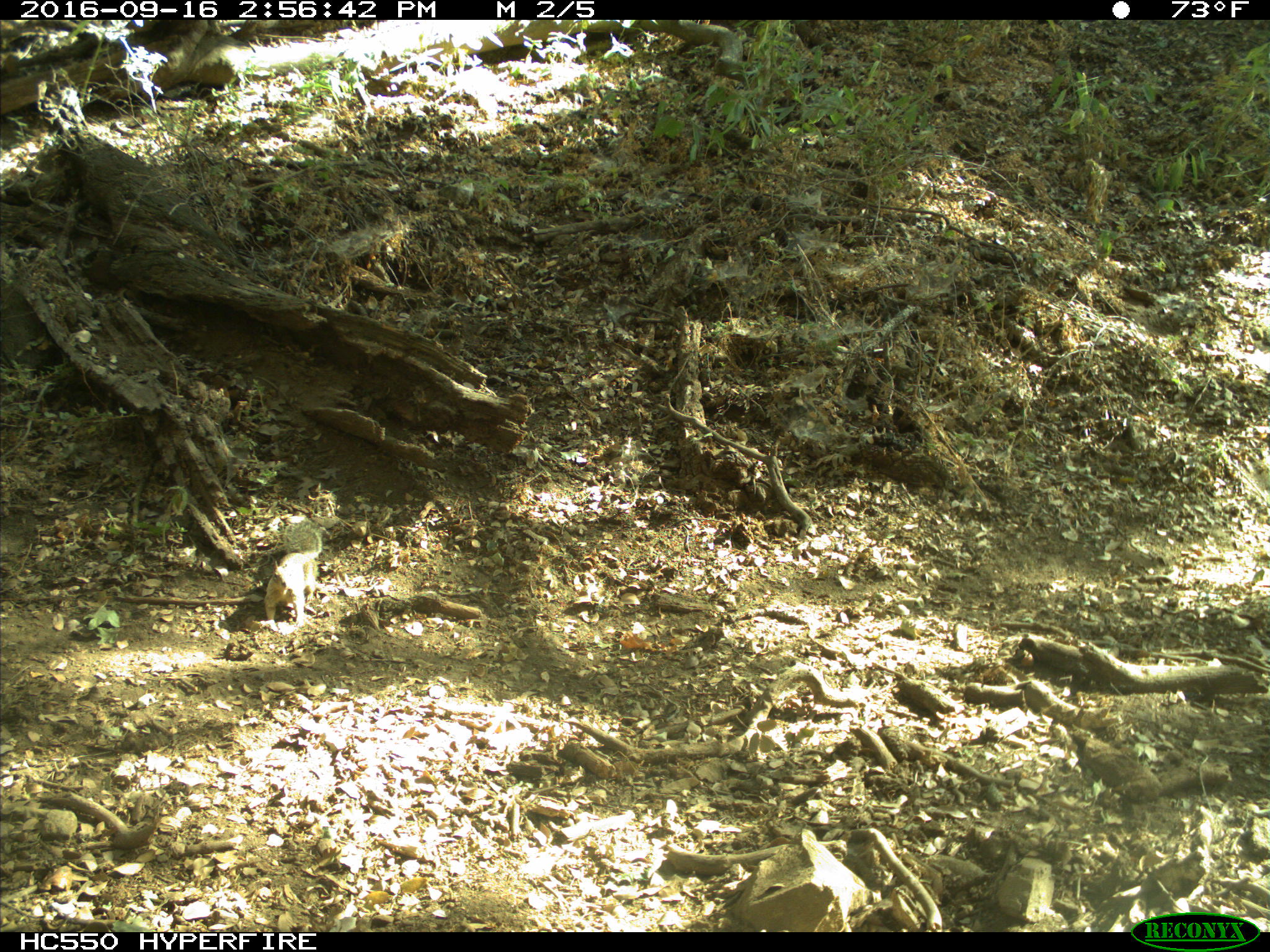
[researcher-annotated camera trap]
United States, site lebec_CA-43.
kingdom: Animalia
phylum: Chordata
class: Mammalia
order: Rodentia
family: Sciuridae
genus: Otospermophilus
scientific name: Otospermophilus beecheyi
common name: california ground squirrel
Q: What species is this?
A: Otospermophilus beecheyi (california ground squirrel).